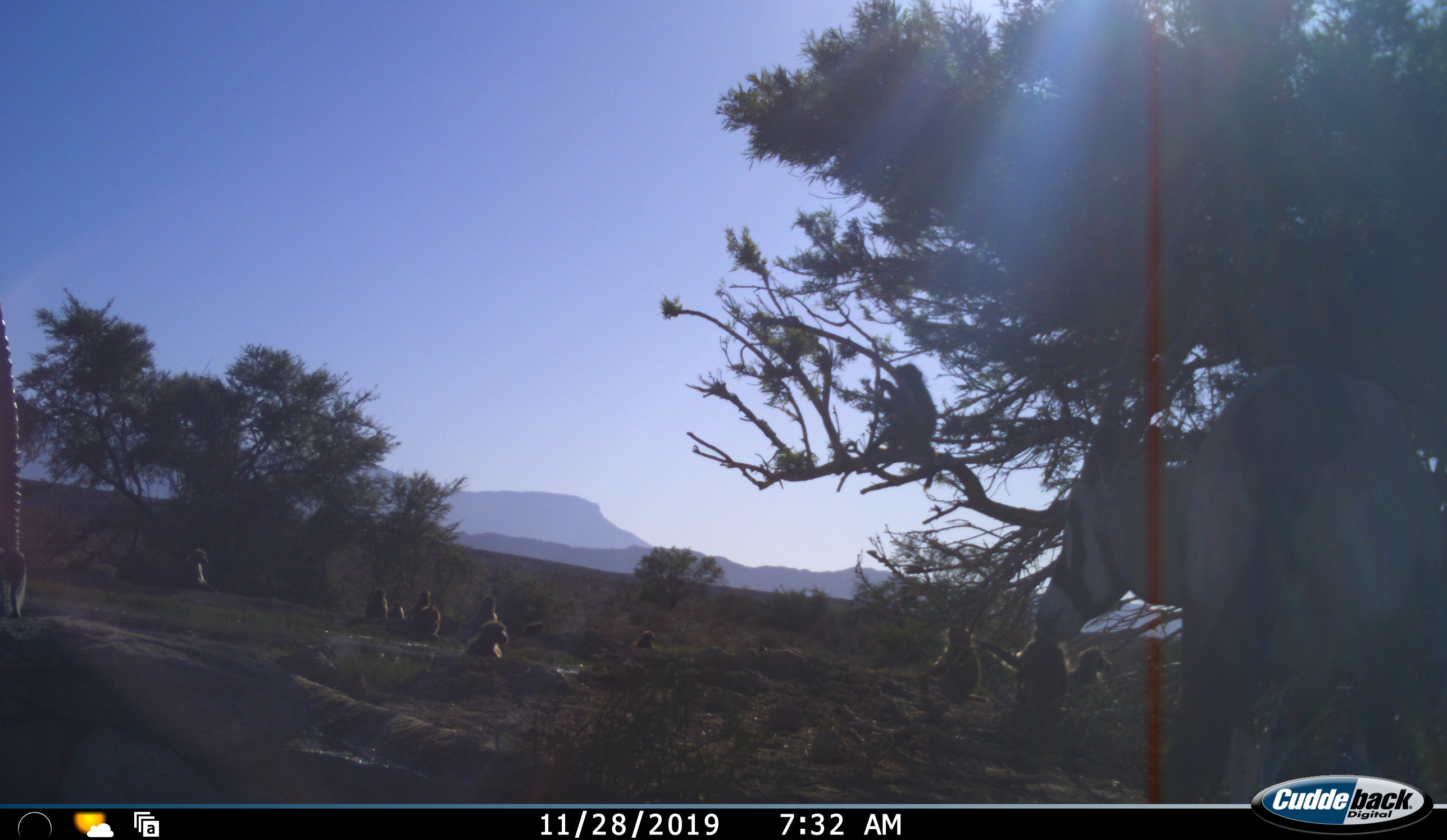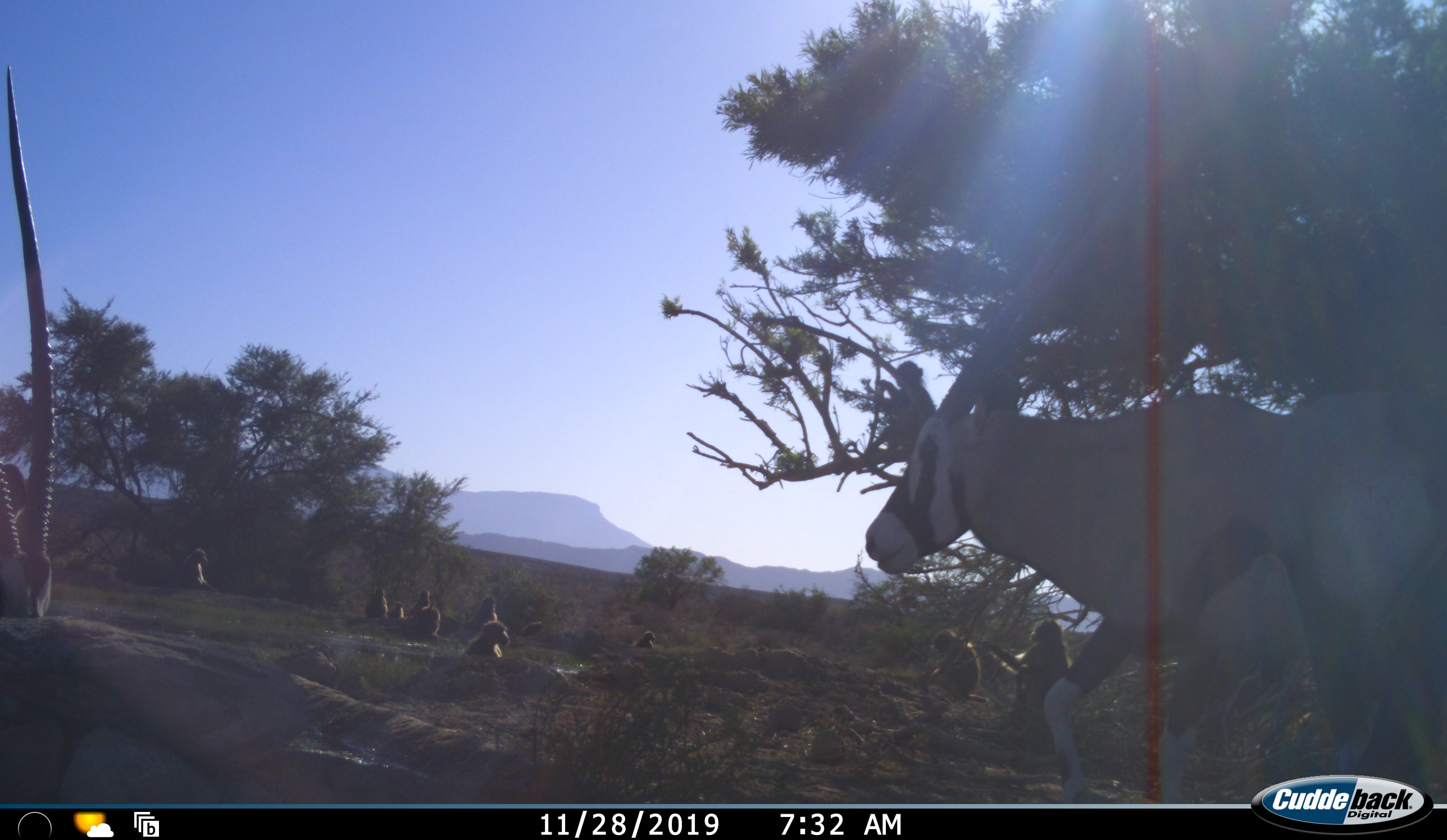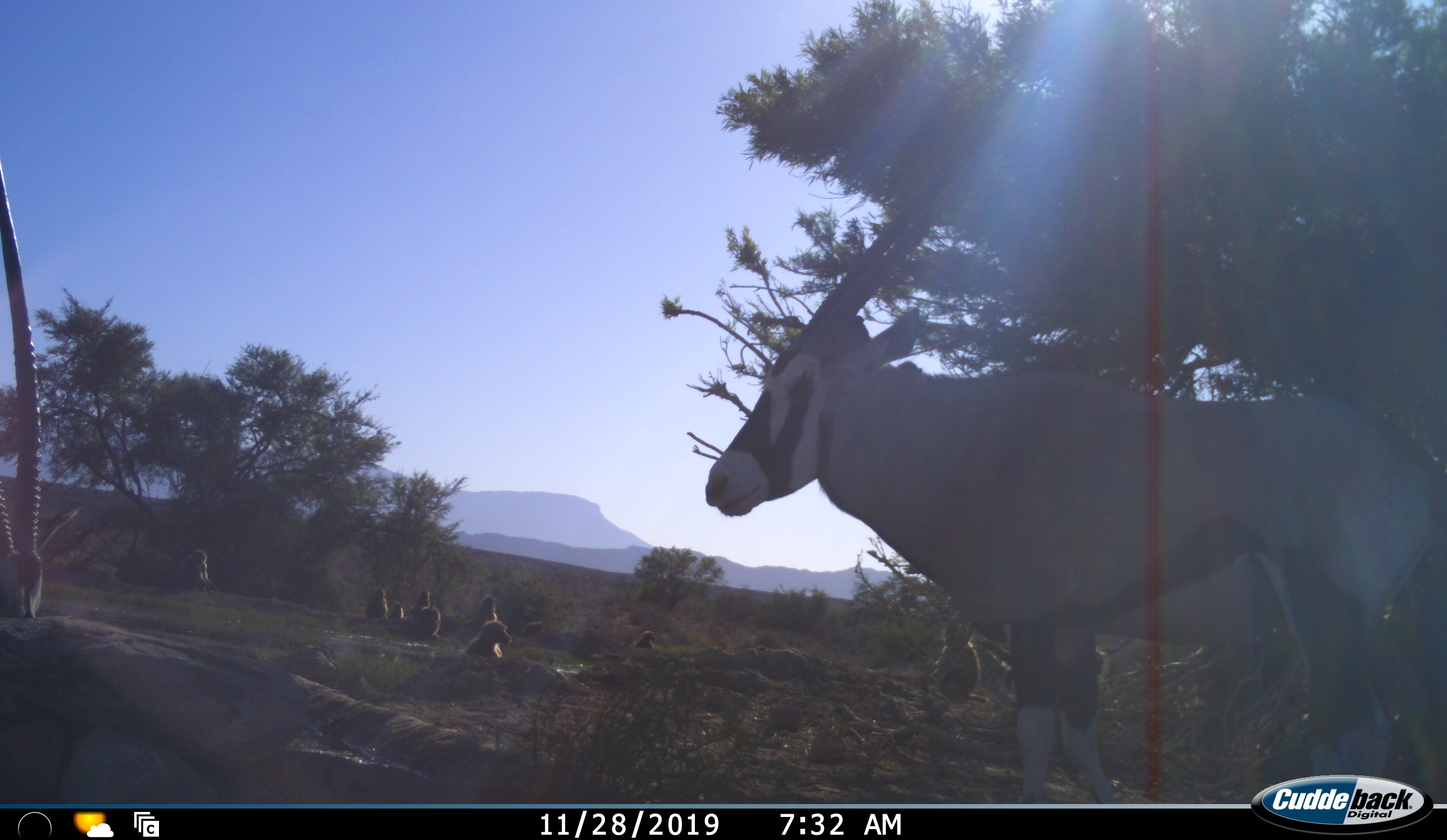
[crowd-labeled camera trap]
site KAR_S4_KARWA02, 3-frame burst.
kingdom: Animalia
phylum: Chordata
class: Mammalia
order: Primates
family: Cercopithecidae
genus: Papio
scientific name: Papio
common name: baboon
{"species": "baboon (Papio)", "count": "11-50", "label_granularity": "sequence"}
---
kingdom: Animalia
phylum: Chordata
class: Mammalia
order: Artiodactyla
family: Bovidae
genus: Oryx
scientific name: Oryx gazella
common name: gemsbok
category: oryx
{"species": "oryx (gemsbok) (Oryx gazella)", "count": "2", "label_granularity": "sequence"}